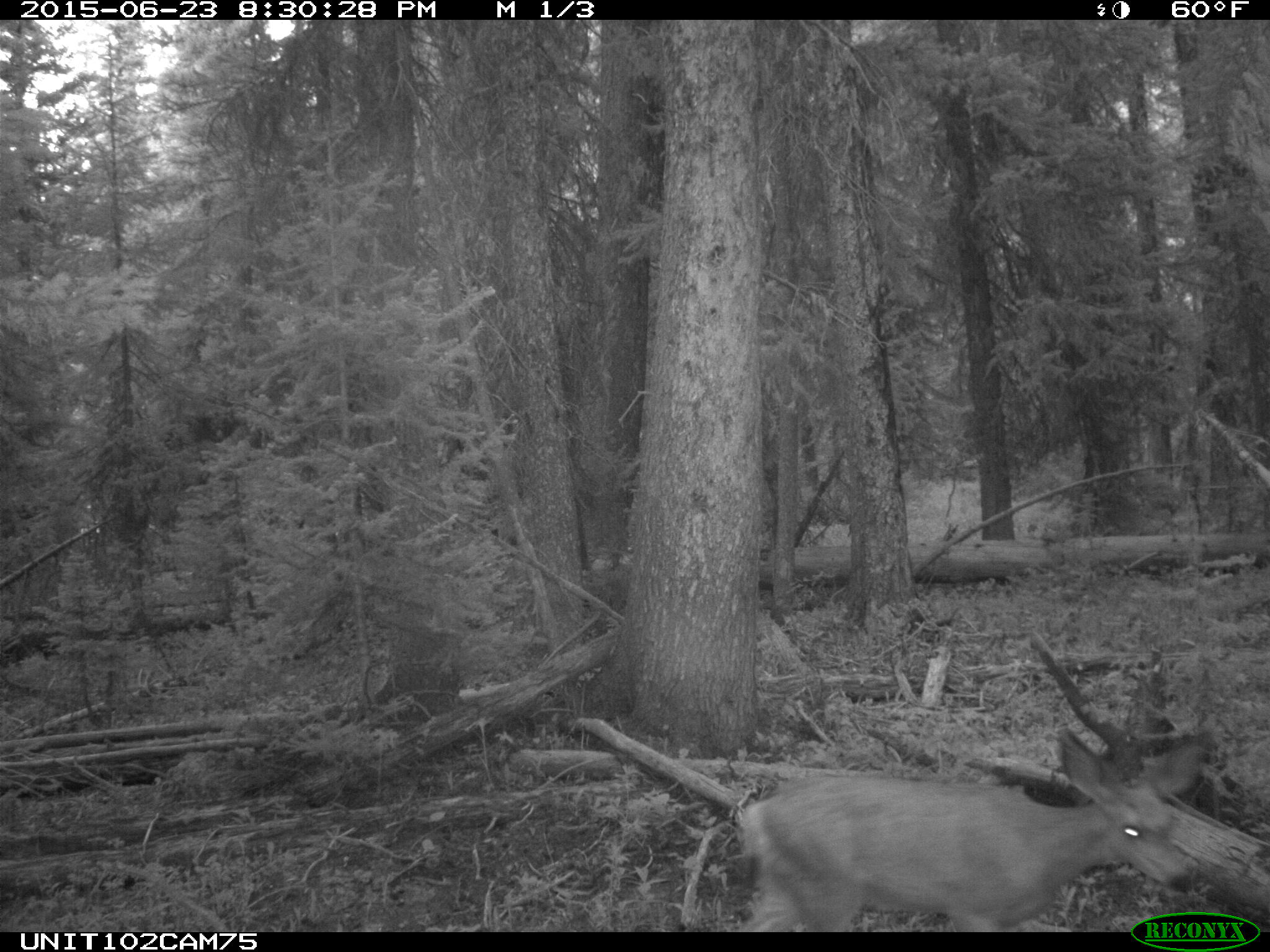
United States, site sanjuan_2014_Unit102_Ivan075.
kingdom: Animalia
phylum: Chordata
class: Mammalia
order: Artiodactyla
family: Cervidae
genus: Odocoileus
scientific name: Odocoileus hemionus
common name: mule deer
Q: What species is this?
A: Odocoileus hemionus (mule deer).